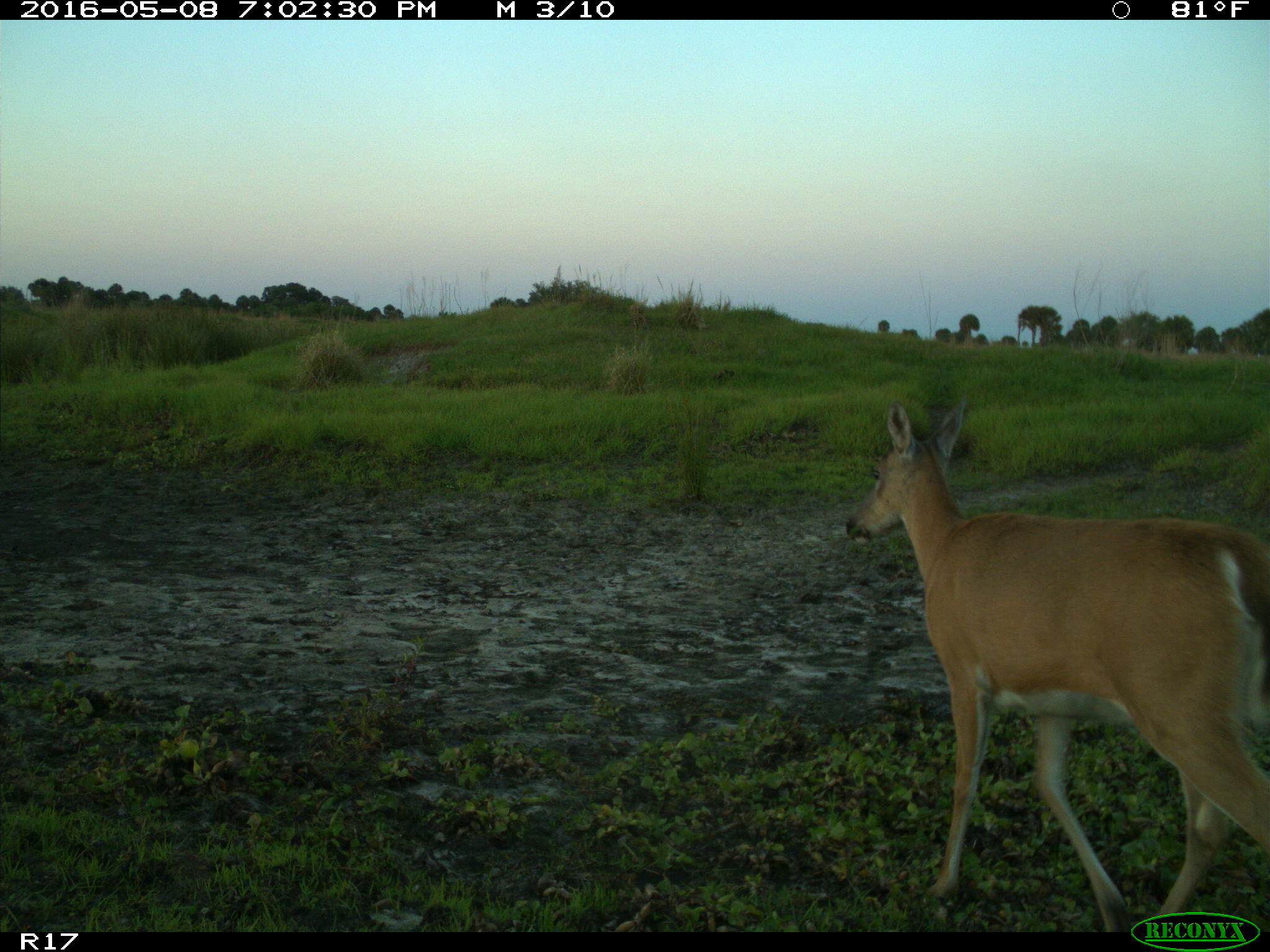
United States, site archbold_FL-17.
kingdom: Animalia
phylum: Chordata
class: Mammalia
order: Artiodactyla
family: Cervidae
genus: Odocoileus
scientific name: Odocoileus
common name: deer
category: unidentified deer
Unidentified deer (deer) (Odocoileus).